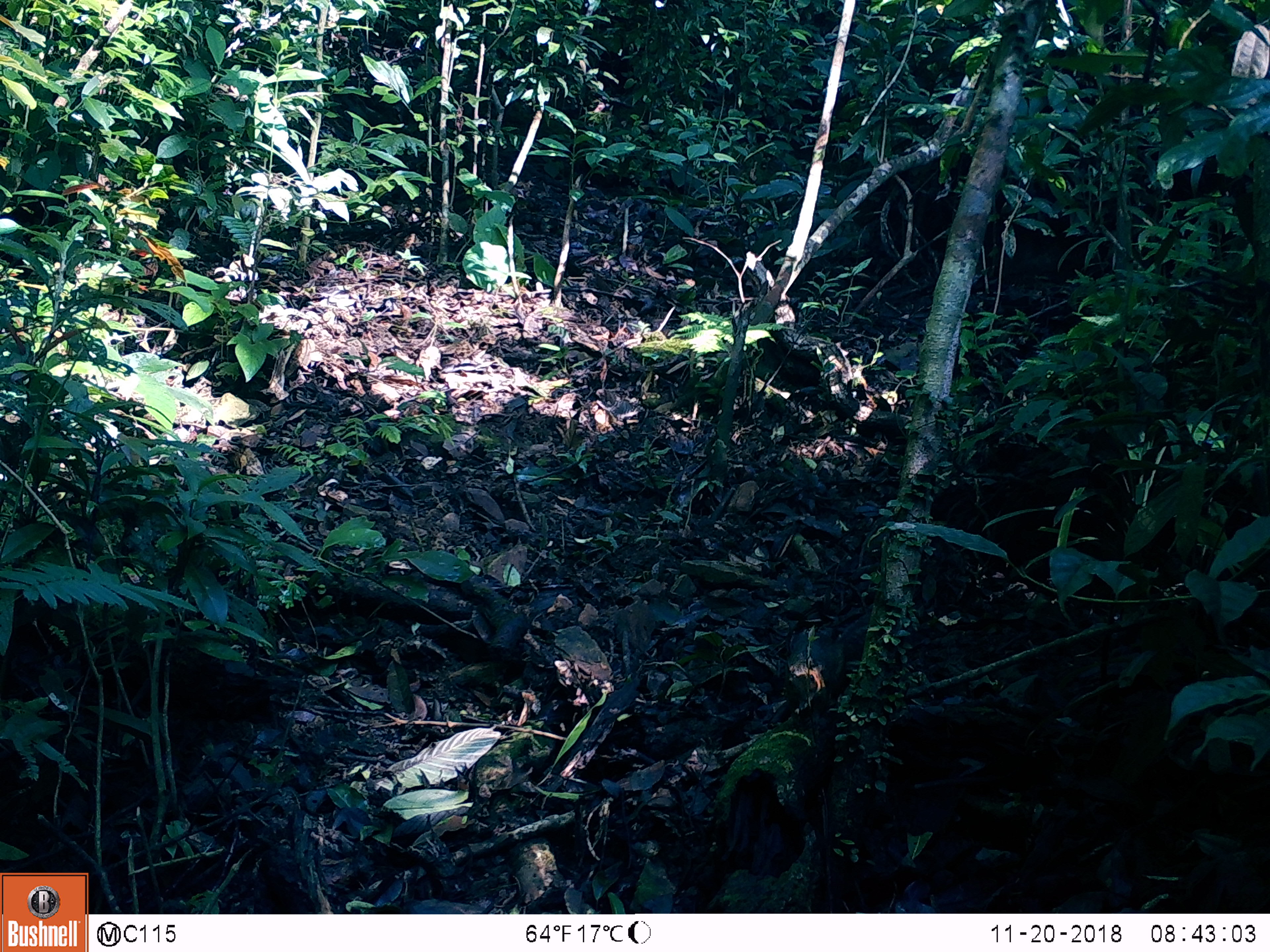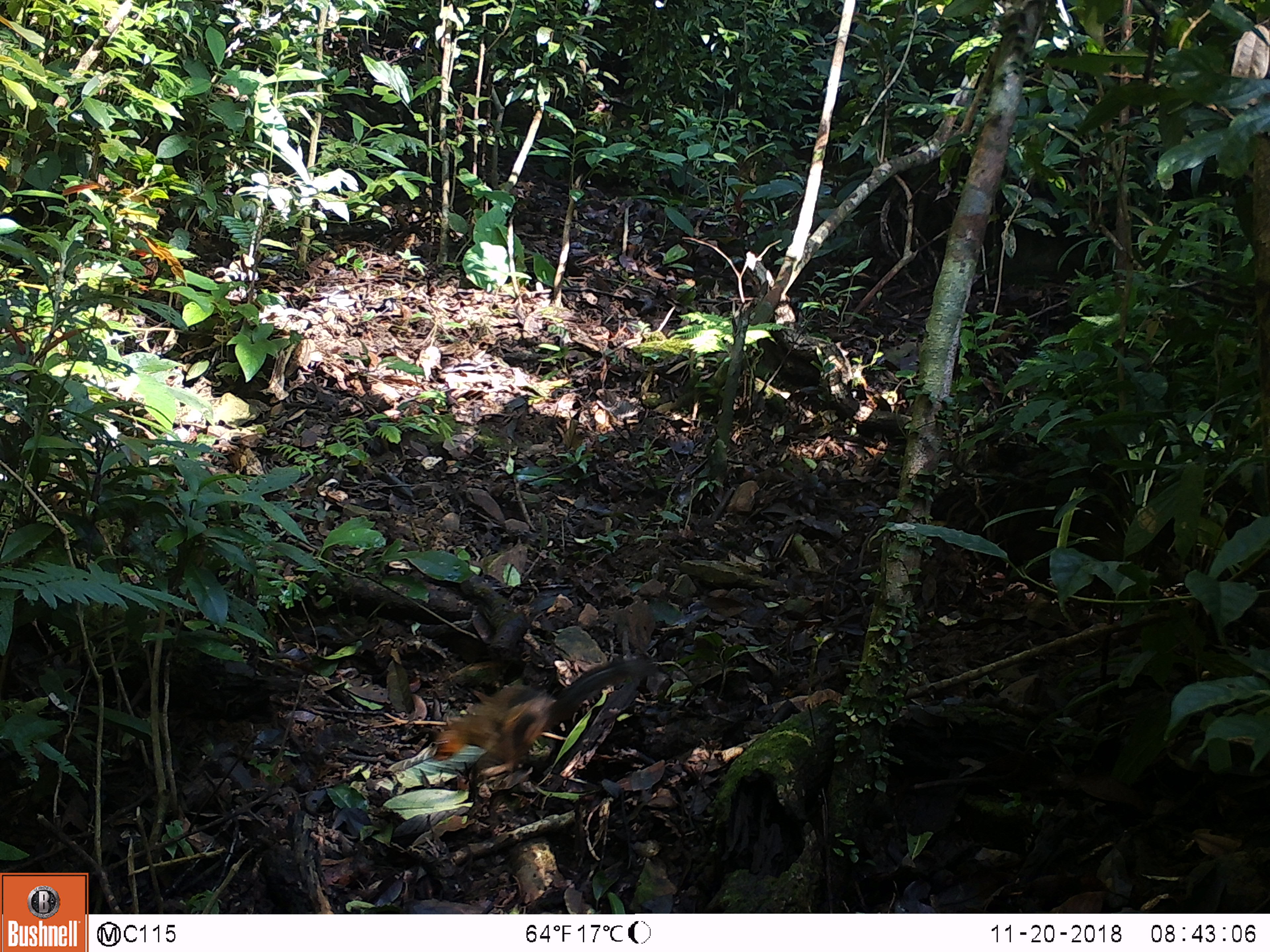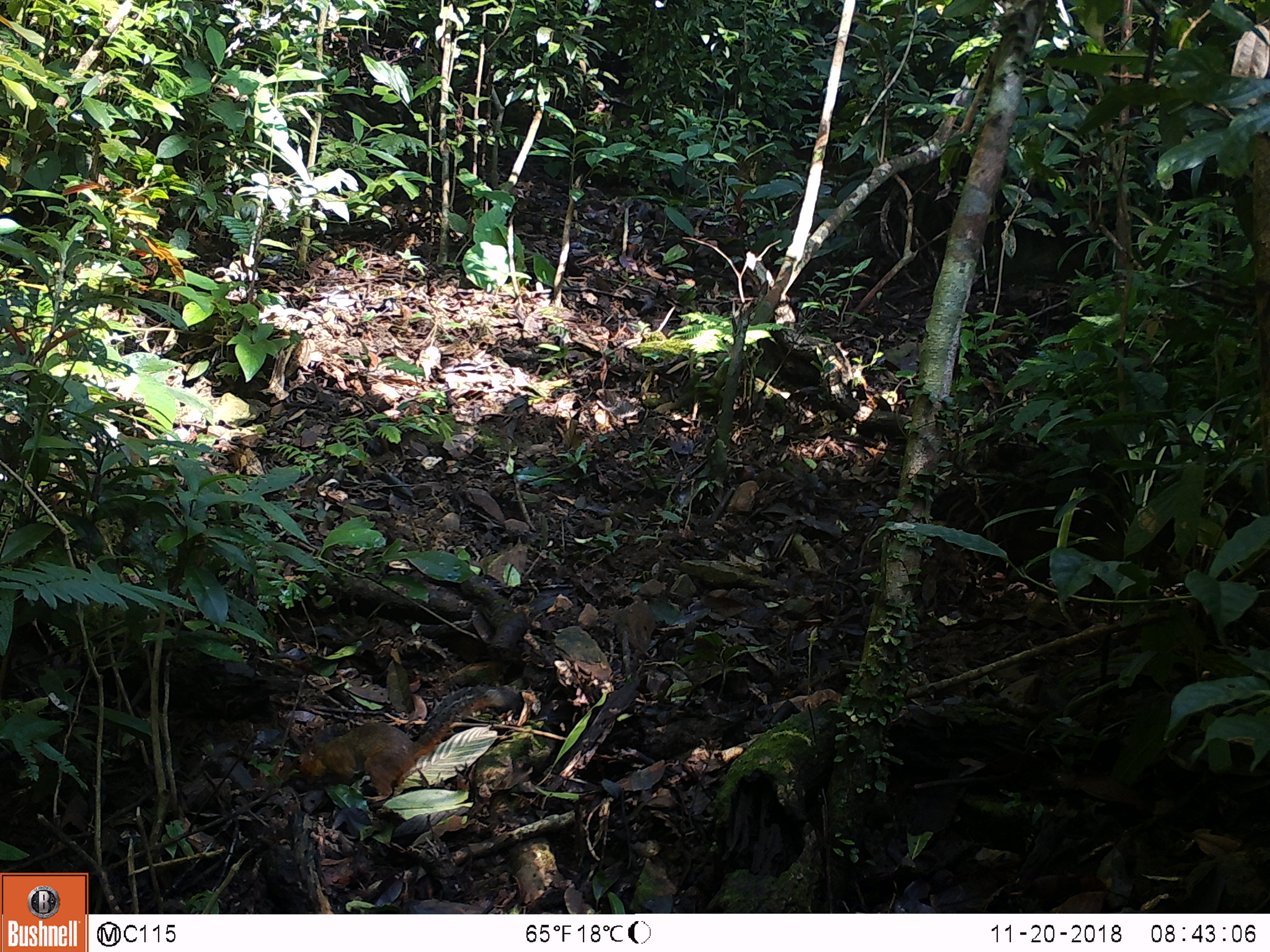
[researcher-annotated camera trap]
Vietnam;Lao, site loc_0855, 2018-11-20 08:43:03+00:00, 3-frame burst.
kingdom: Animalia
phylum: Chordata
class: Mammalia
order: Rodentia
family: Sciuridae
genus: Dremomys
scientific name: Dremomys rufigenis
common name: red-cheeked squirrel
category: red cheeked squirrel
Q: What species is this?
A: Red cheeked squirrel (red-cheeked squirrel) (Dremomys rufigenis).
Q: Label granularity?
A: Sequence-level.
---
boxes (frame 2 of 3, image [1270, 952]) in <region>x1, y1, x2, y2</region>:
red cheeked squirrel: <region>435, 654, 659, 774</region>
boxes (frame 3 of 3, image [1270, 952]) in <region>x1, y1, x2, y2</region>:
red cheeked squirrel: <region>292, 686, 517, 802</region>